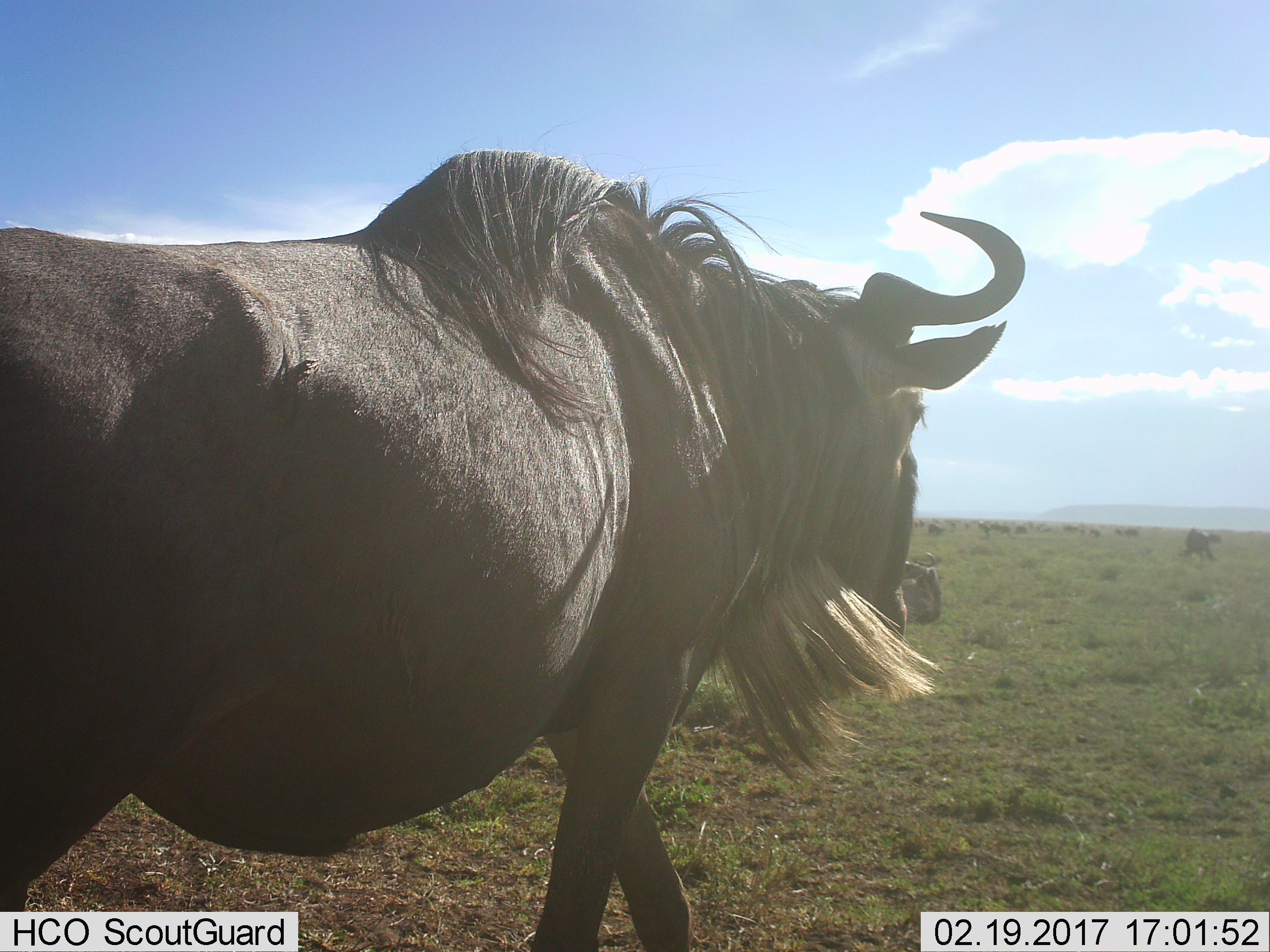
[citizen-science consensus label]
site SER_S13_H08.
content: unidentified animal